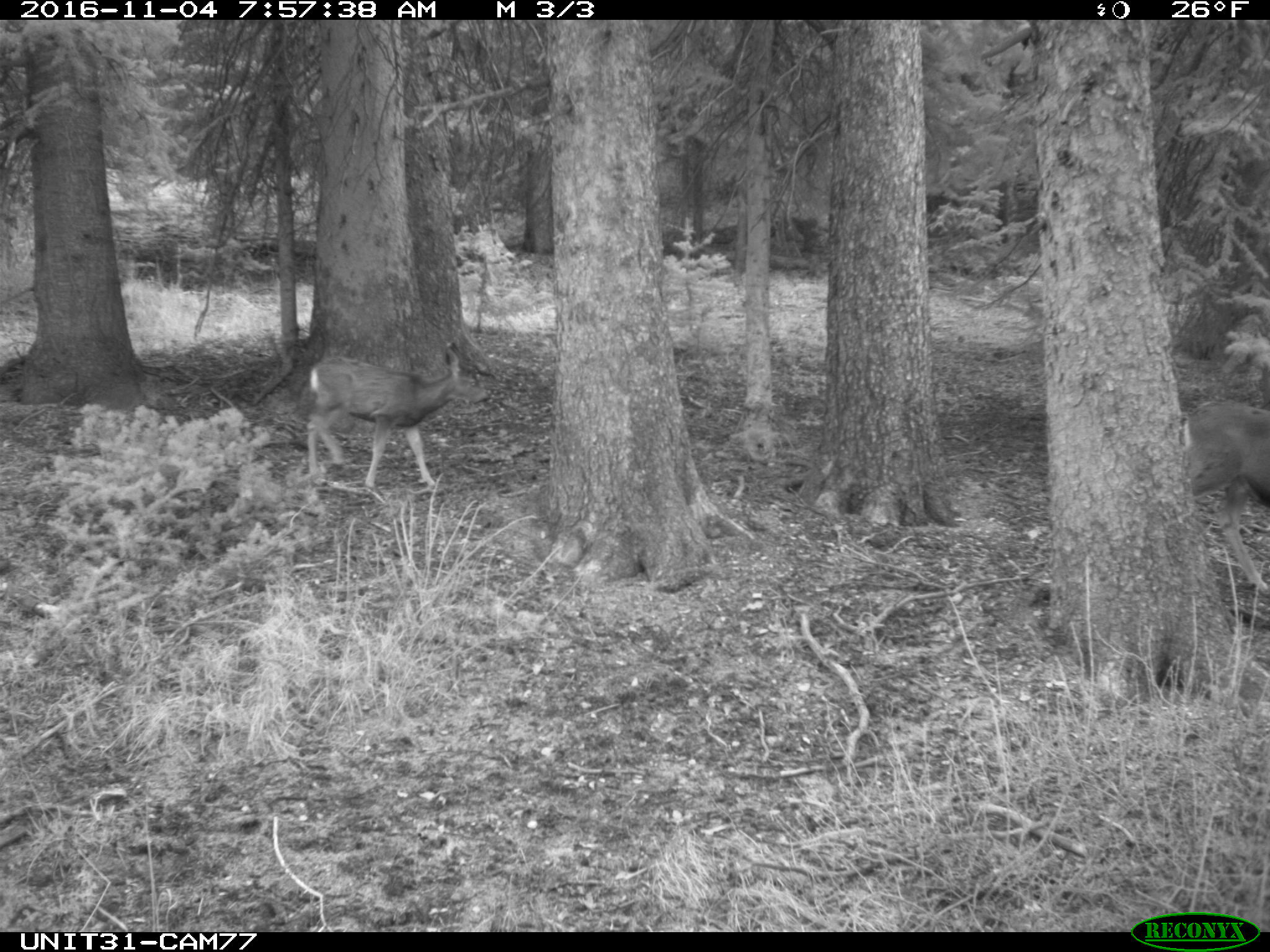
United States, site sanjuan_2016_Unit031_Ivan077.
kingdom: Animalia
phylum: Chordata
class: Mammalia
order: Artiodactyla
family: Cervidae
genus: Odocoileus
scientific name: Odocoileus hemionus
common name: mule deer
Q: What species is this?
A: Odocoileus hemionus (mule deer).